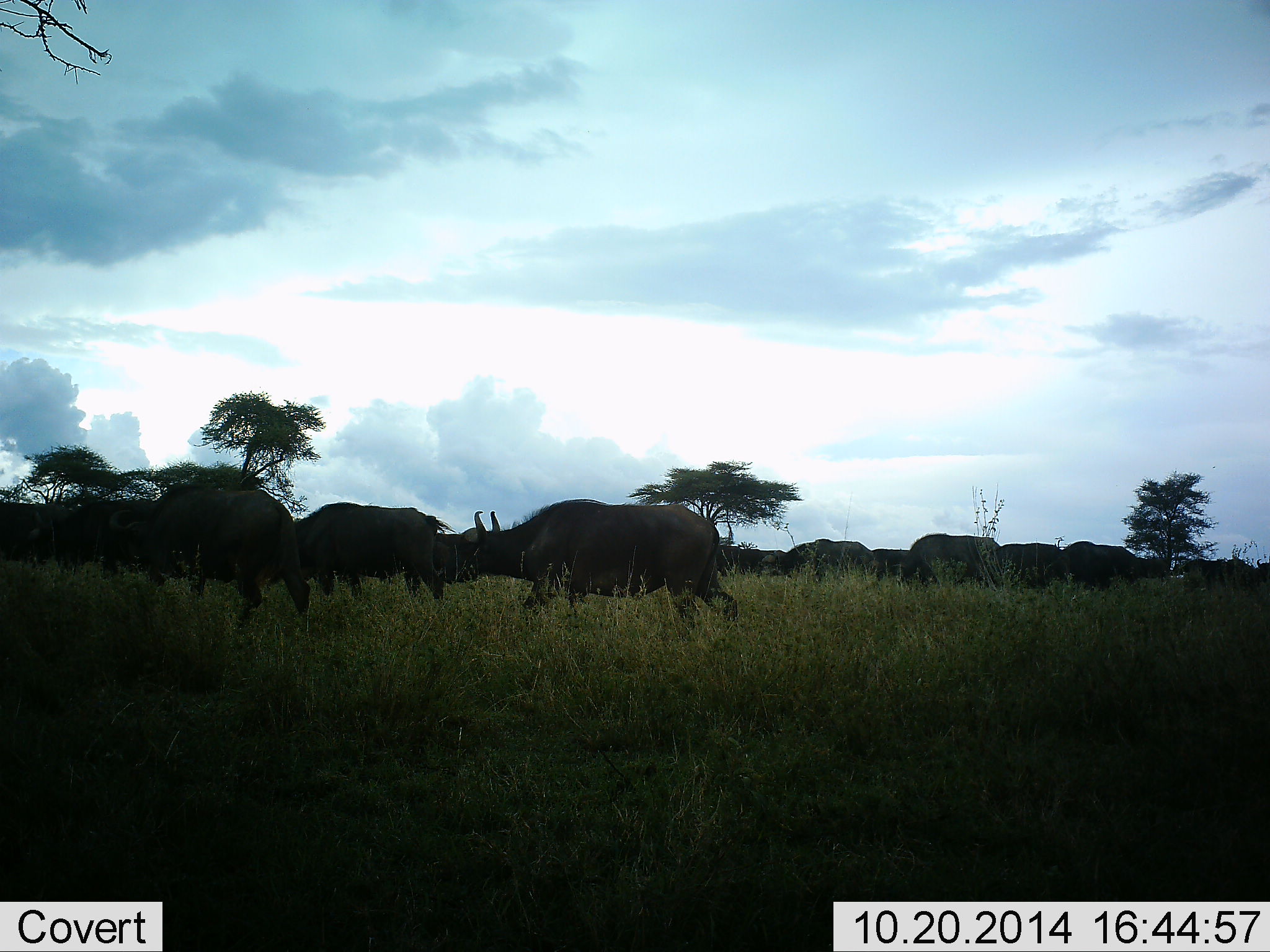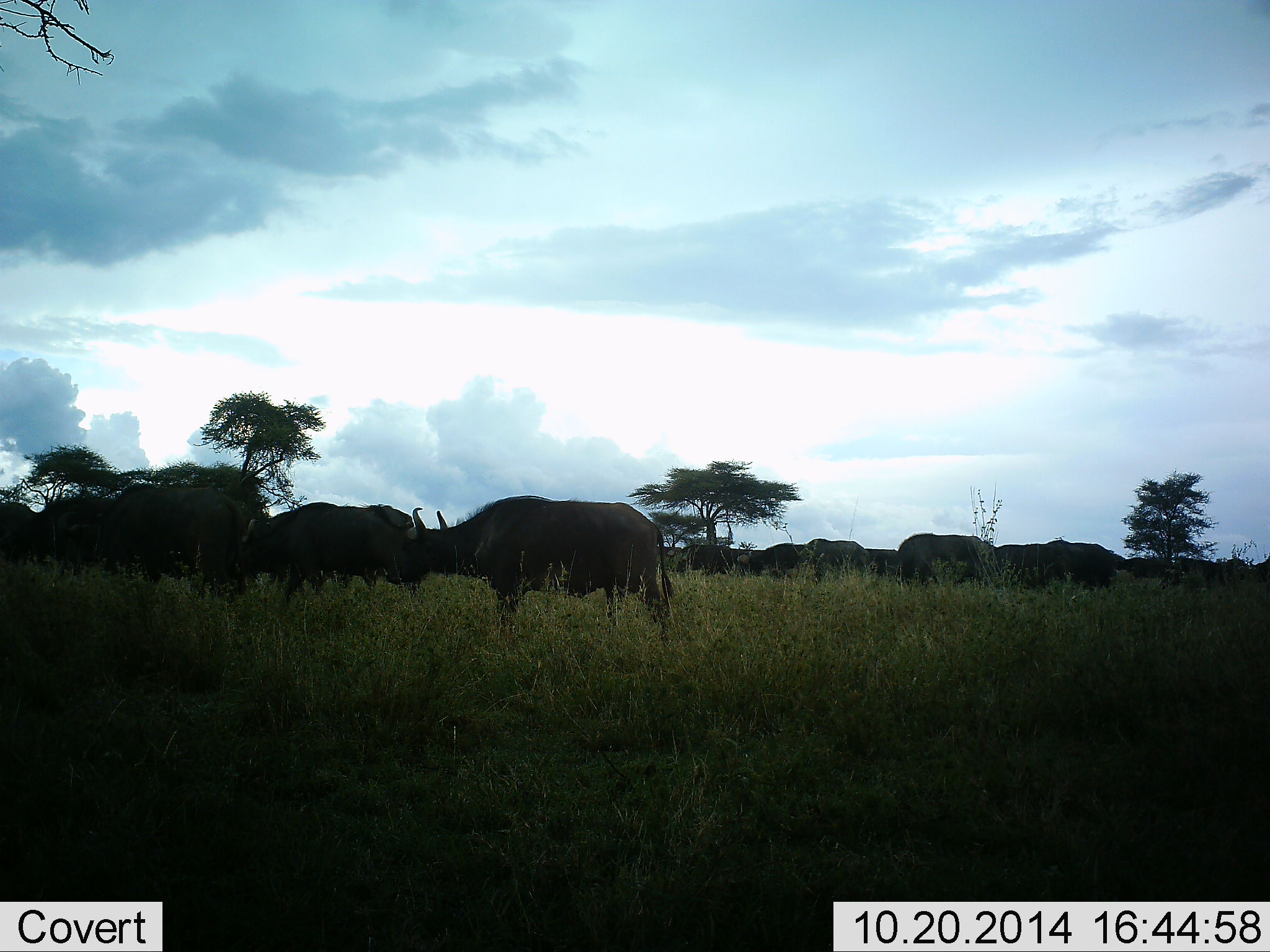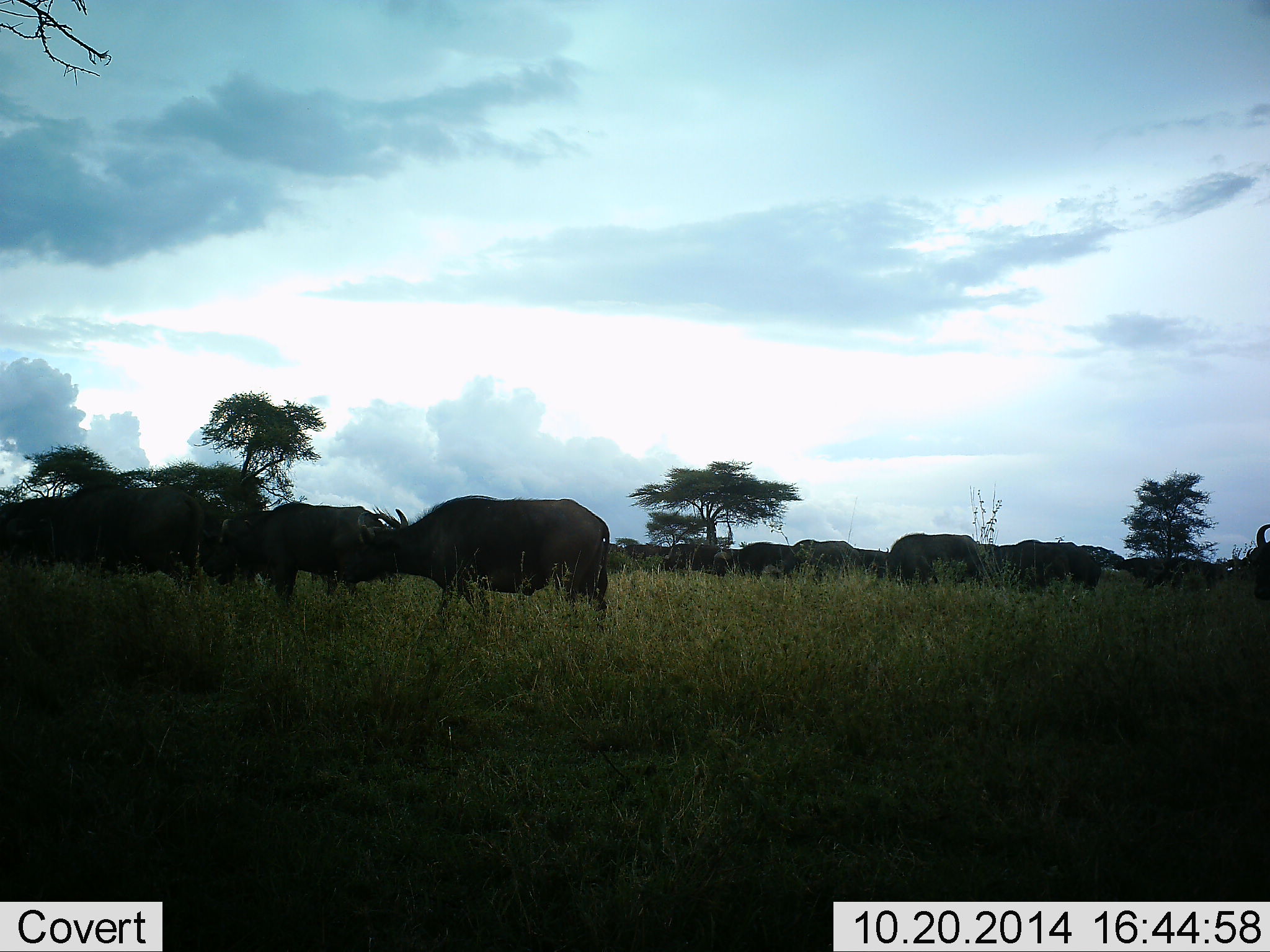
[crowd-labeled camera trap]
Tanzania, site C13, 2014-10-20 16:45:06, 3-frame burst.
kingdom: Animalia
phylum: Chordata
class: Mammalia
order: Artiodactyla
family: Bovidae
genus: Syncerus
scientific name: Syncerus caffer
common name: cape buffalo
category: buffalo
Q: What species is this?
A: Buffalo (cape buffalo) (Syncerus caffer).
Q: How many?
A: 11-50.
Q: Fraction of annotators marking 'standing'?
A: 0%.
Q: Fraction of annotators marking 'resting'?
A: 0%.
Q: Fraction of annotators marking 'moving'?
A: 100%.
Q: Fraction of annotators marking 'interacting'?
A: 0%.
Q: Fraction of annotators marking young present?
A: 0%.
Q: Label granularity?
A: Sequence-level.